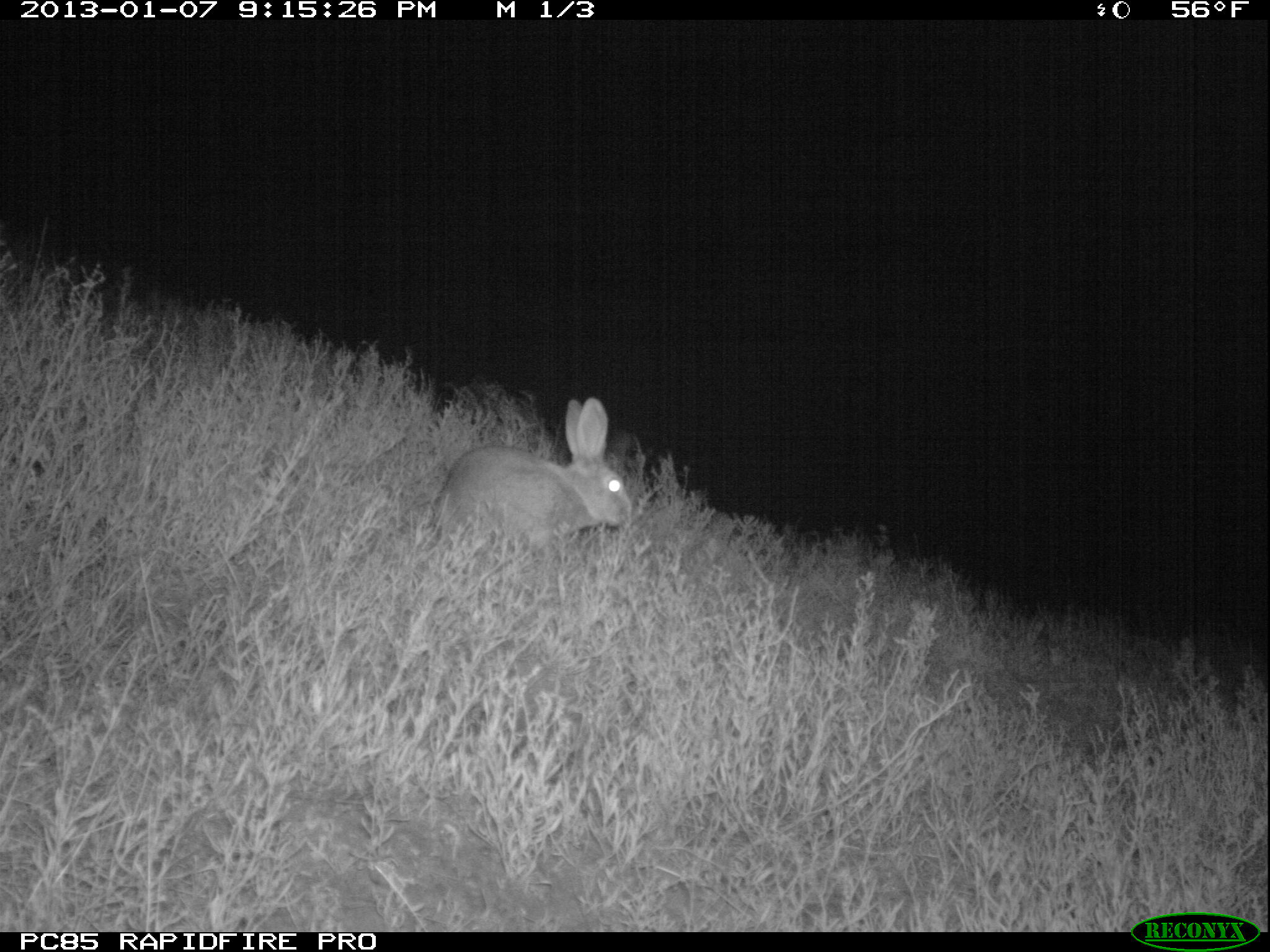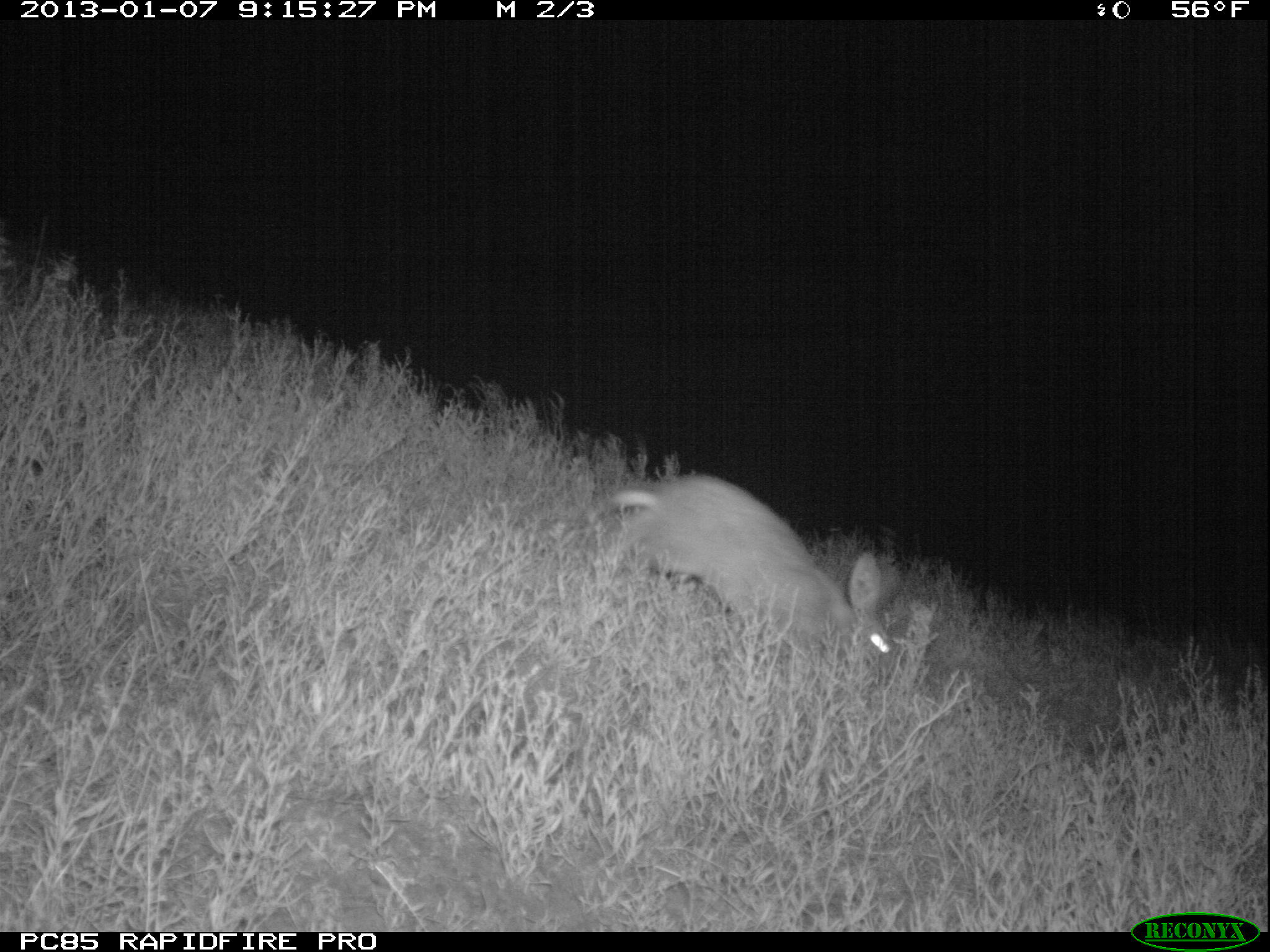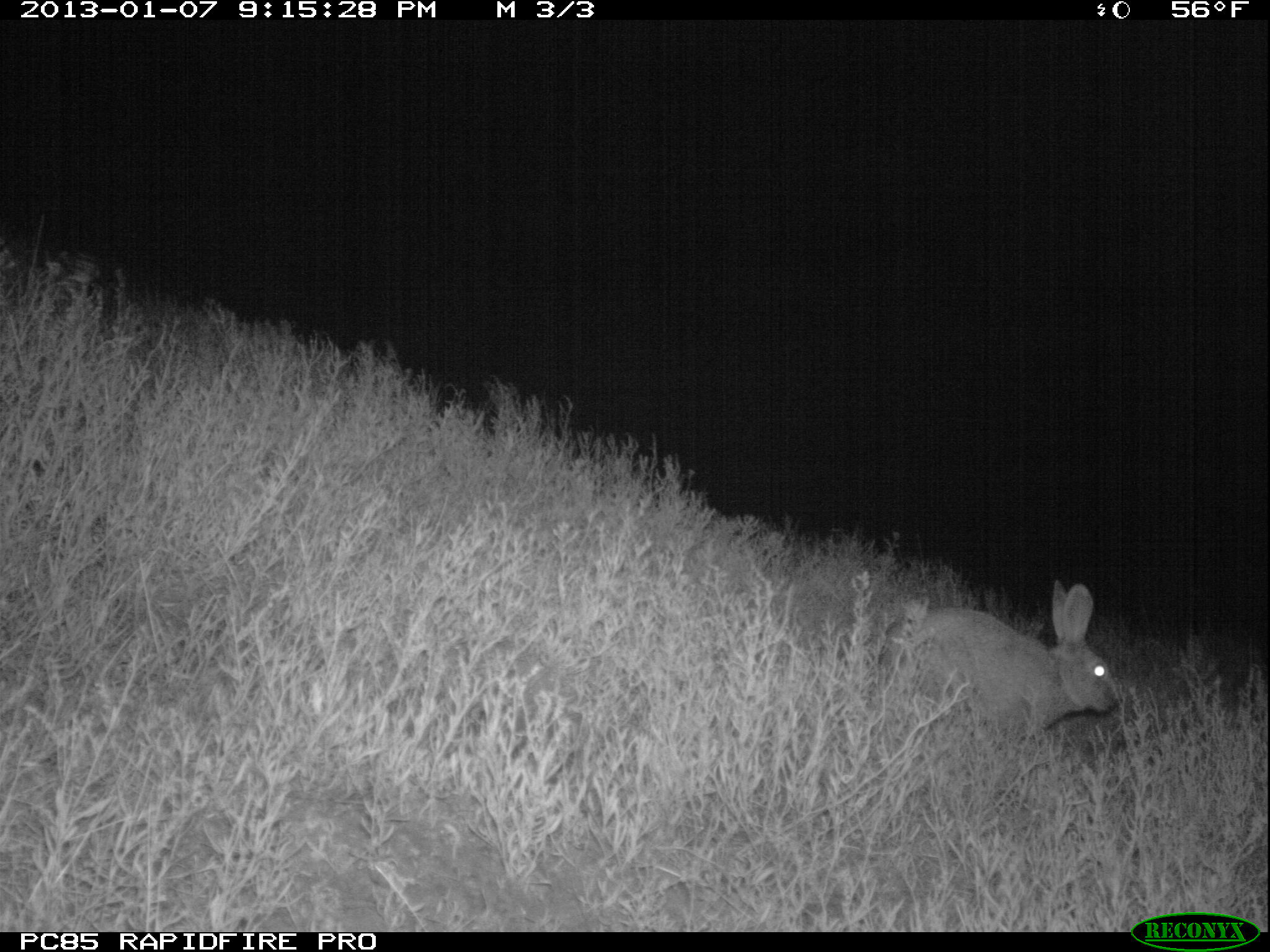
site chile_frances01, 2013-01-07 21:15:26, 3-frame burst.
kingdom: Animalia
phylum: Chordata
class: Mammalia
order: Lagomorpha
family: Leporidae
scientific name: Leporidae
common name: rabbits and hares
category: rabbit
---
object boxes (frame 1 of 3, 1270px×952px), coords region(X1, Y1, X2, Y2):
rabbit: region(425, 396, 639, 565)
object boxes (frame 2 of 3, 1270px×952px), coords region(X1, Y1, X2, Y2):
rabbit: region(595, 474, 900, 687)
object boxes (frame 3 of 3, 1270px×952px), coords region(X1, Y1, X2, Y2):
rabbit: region(876, 581, 1119, 753)